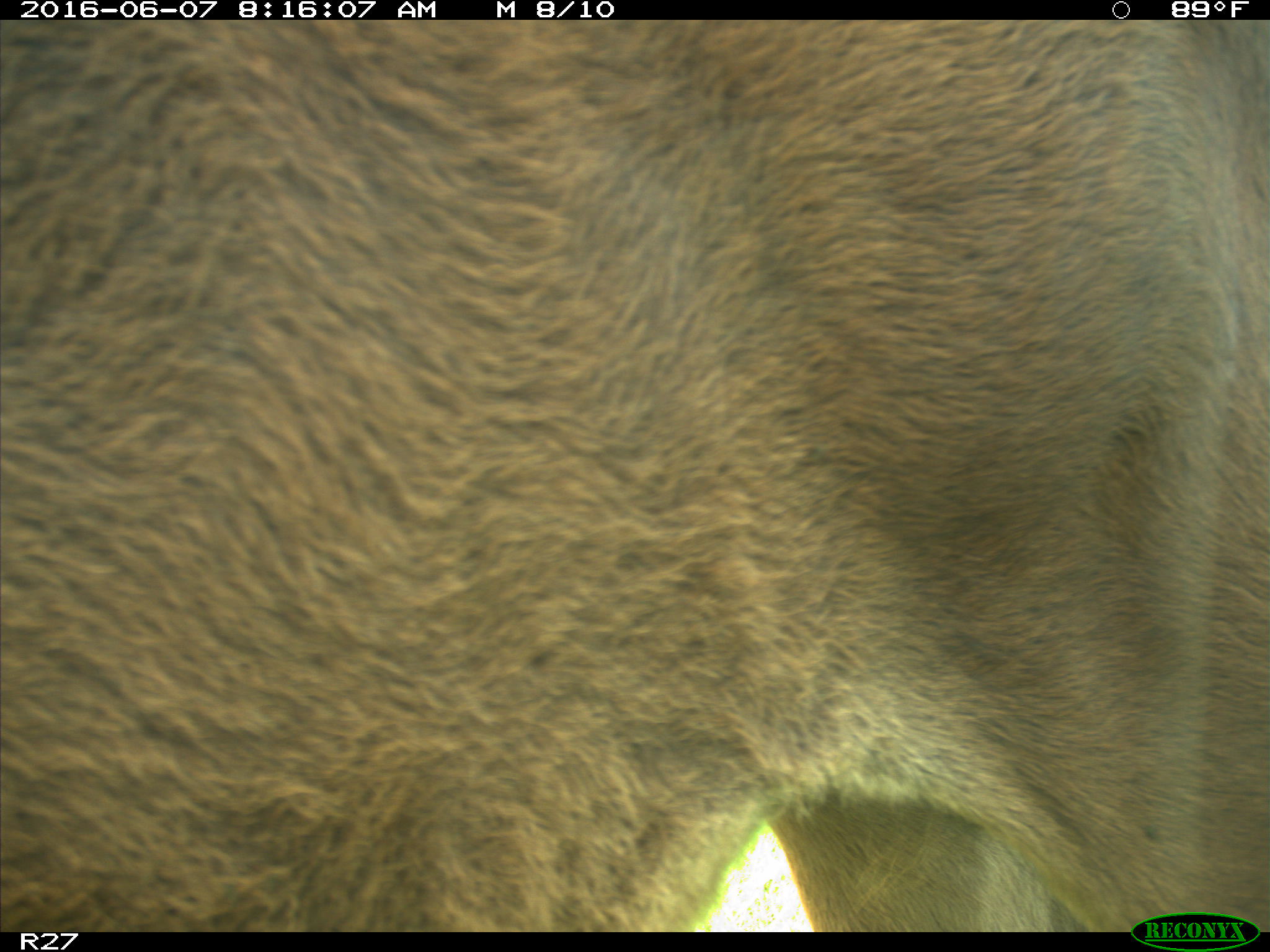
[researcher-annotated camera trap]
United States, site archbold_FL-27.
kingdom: Animalia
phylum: Chordata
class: Mammalia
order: Artiodactyla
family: Bovidae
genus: Bos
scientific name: Bos taurus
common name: domestic cow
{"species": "Bos taurus (domestic cow)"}